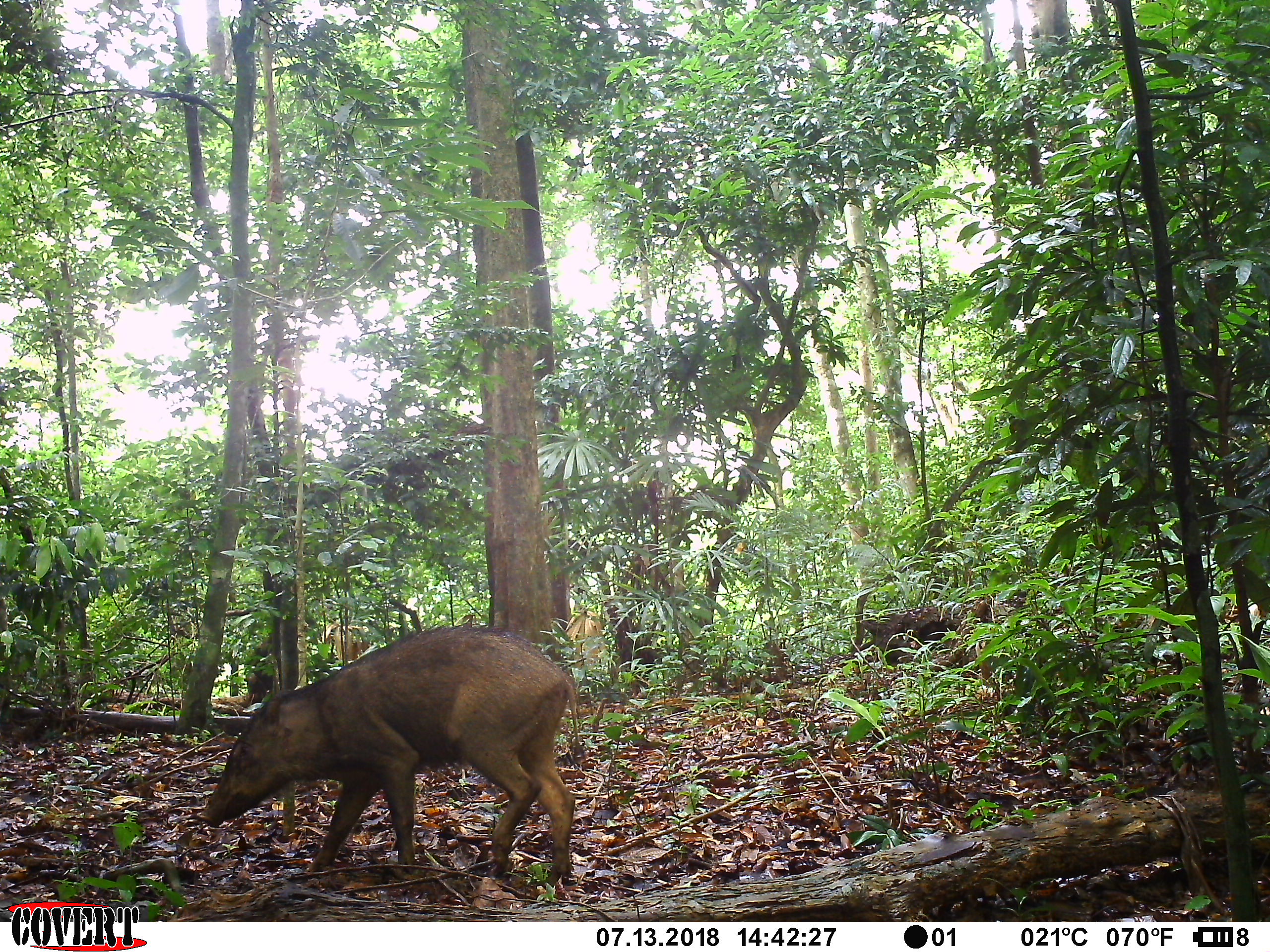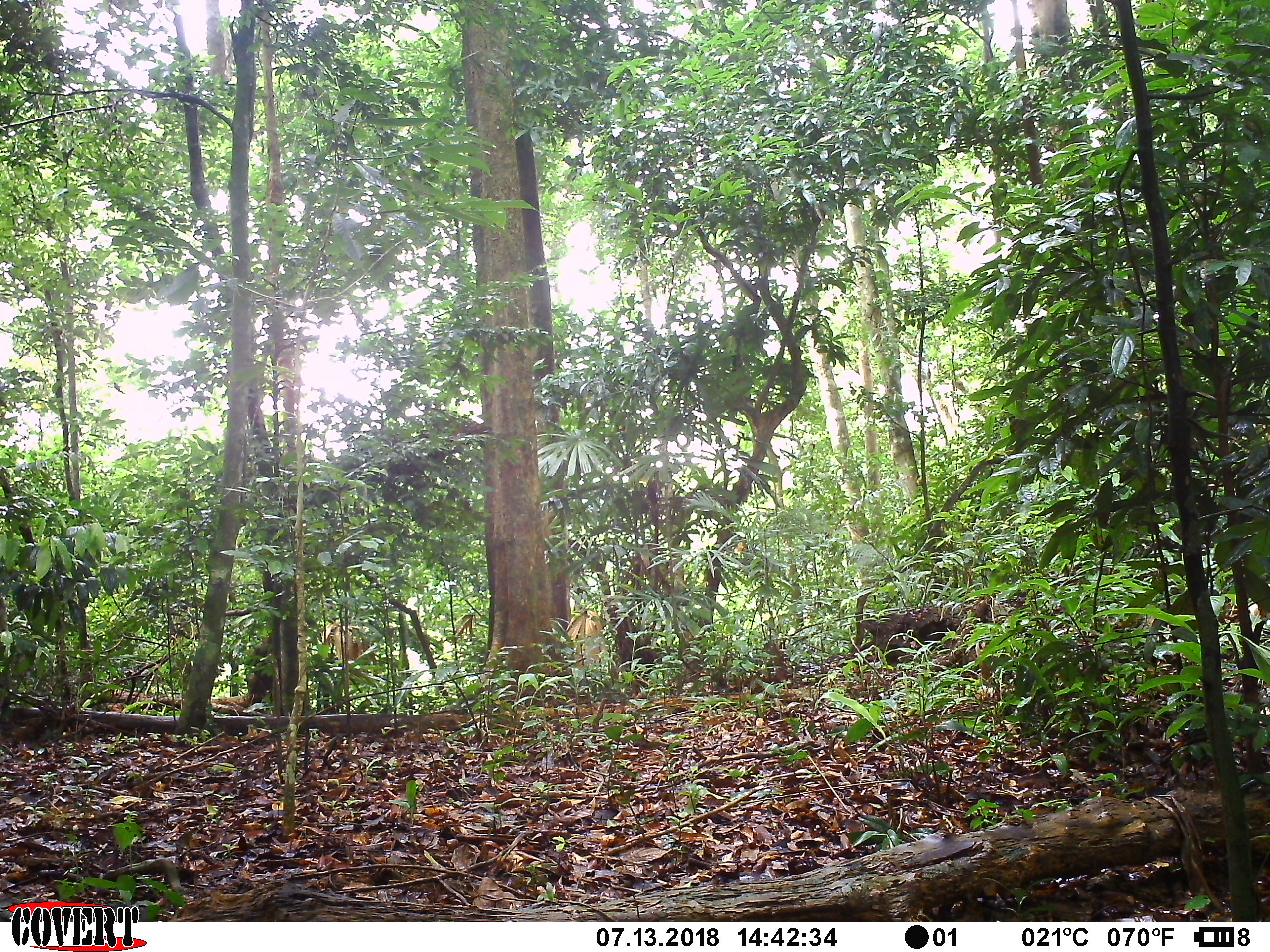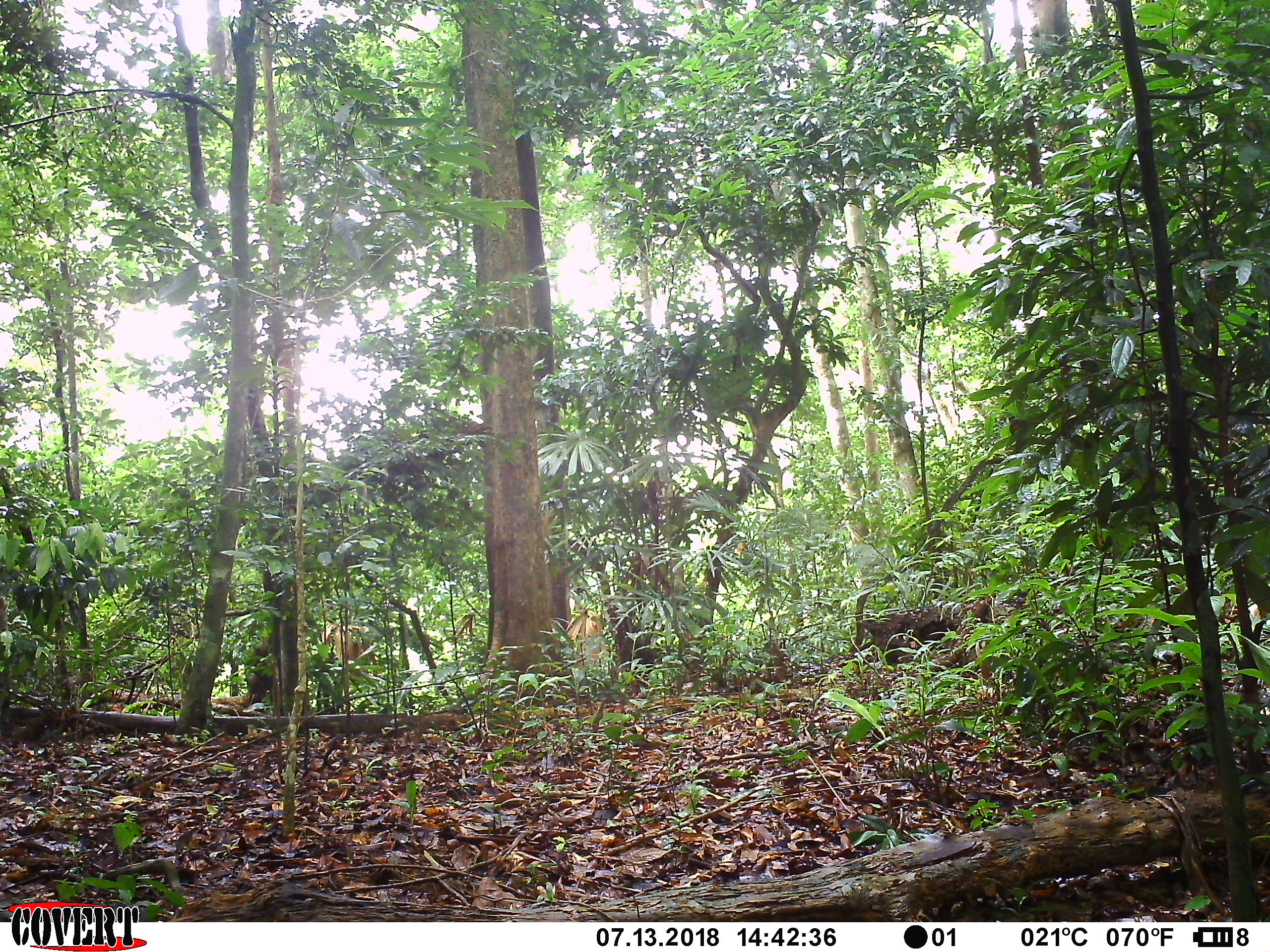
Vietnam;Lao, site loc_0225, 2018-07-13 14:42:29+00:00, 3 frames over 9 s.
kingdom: Animalia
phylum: Chordata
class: Mammalia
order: Artiodactyla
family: Suidae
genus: Sus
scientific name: Sus scrofa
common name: eurasian wild pig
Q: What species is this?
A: Eurasian wild pig (Sus scrofa).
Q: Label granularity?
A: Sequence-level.